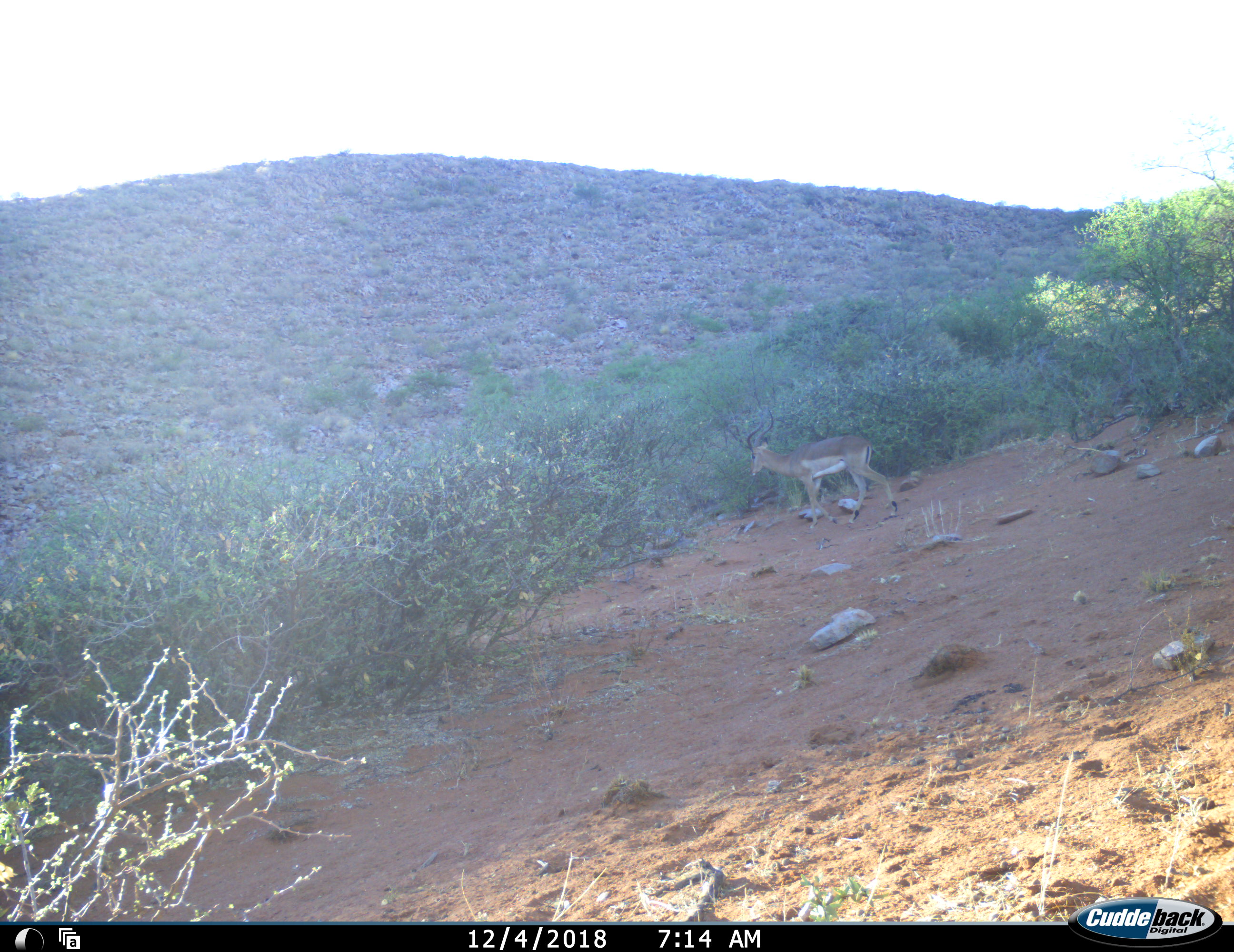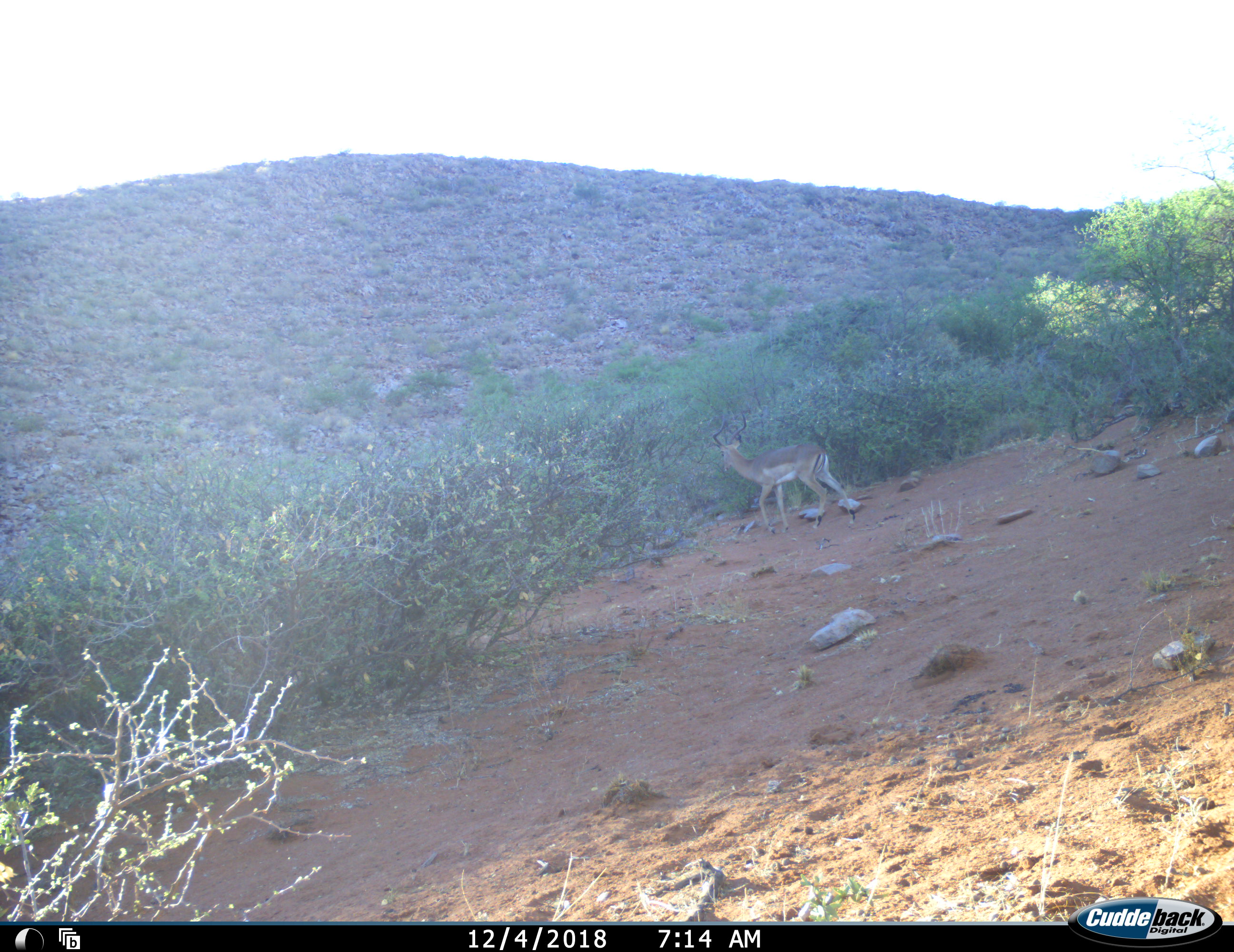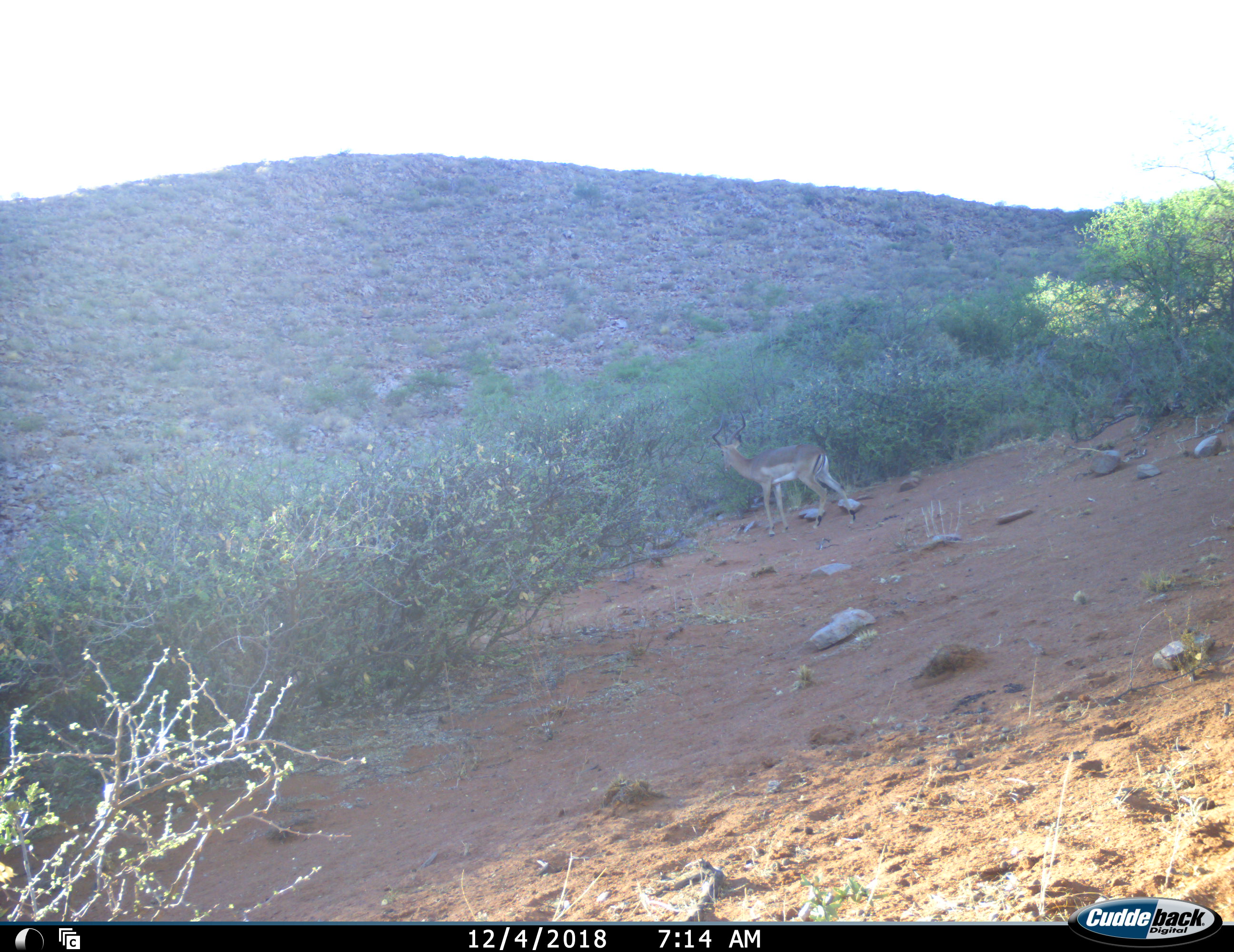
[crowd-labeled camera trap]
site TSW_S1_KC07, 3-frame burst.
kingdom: Animalia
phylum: Chordata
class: Mammalia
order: Artiodactyla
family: Bovidae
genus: Aepyceros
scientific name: Aepyceros melampus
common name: impala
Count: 1.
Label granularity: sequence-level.